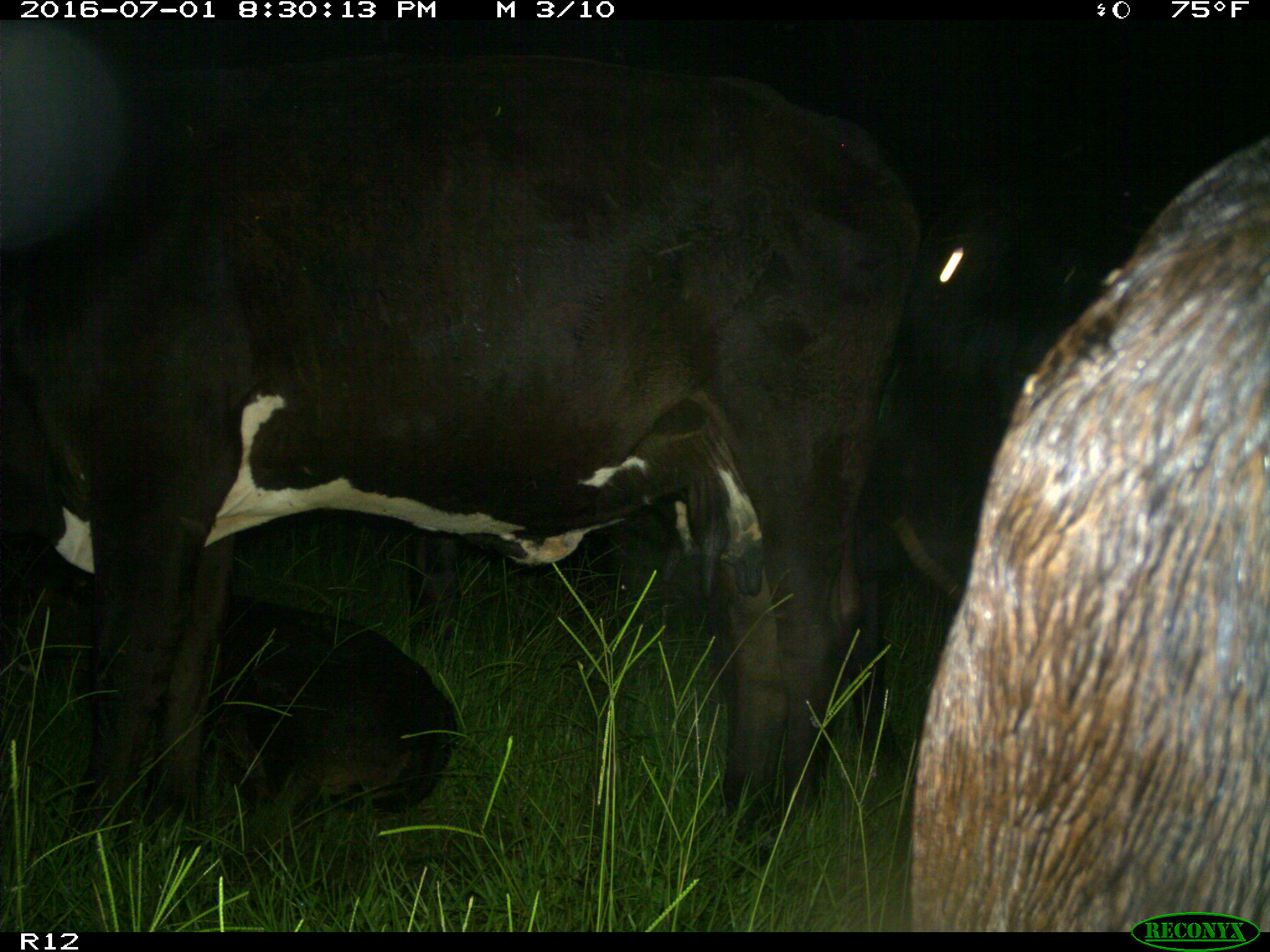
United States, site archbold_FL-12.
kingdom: Animalia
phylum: Chordata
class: Mammalia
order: Artiodactyla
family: Bovidae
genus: Bos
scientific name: Bos taurus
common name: domestic cow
Bos taurus (domestic cow).